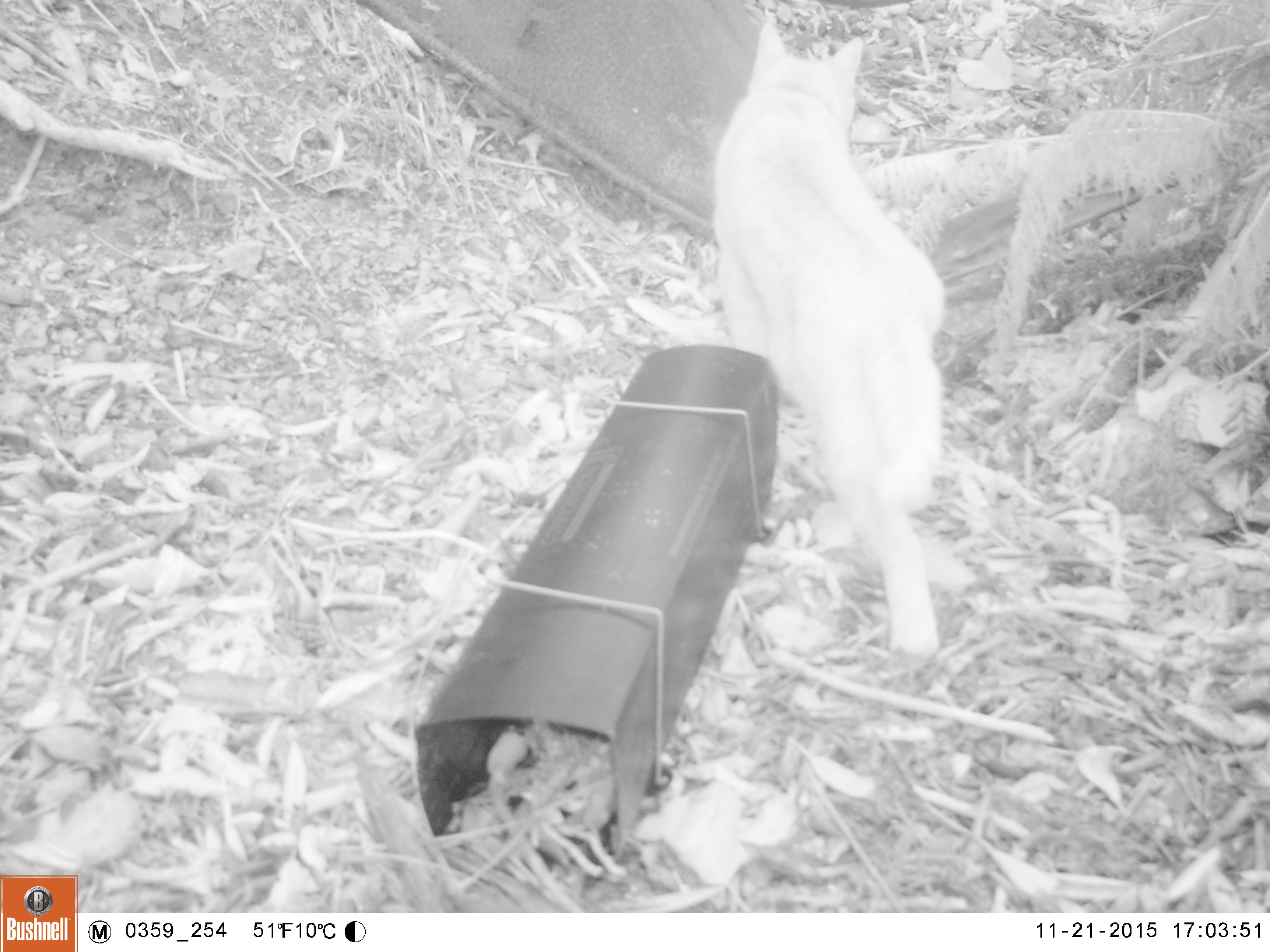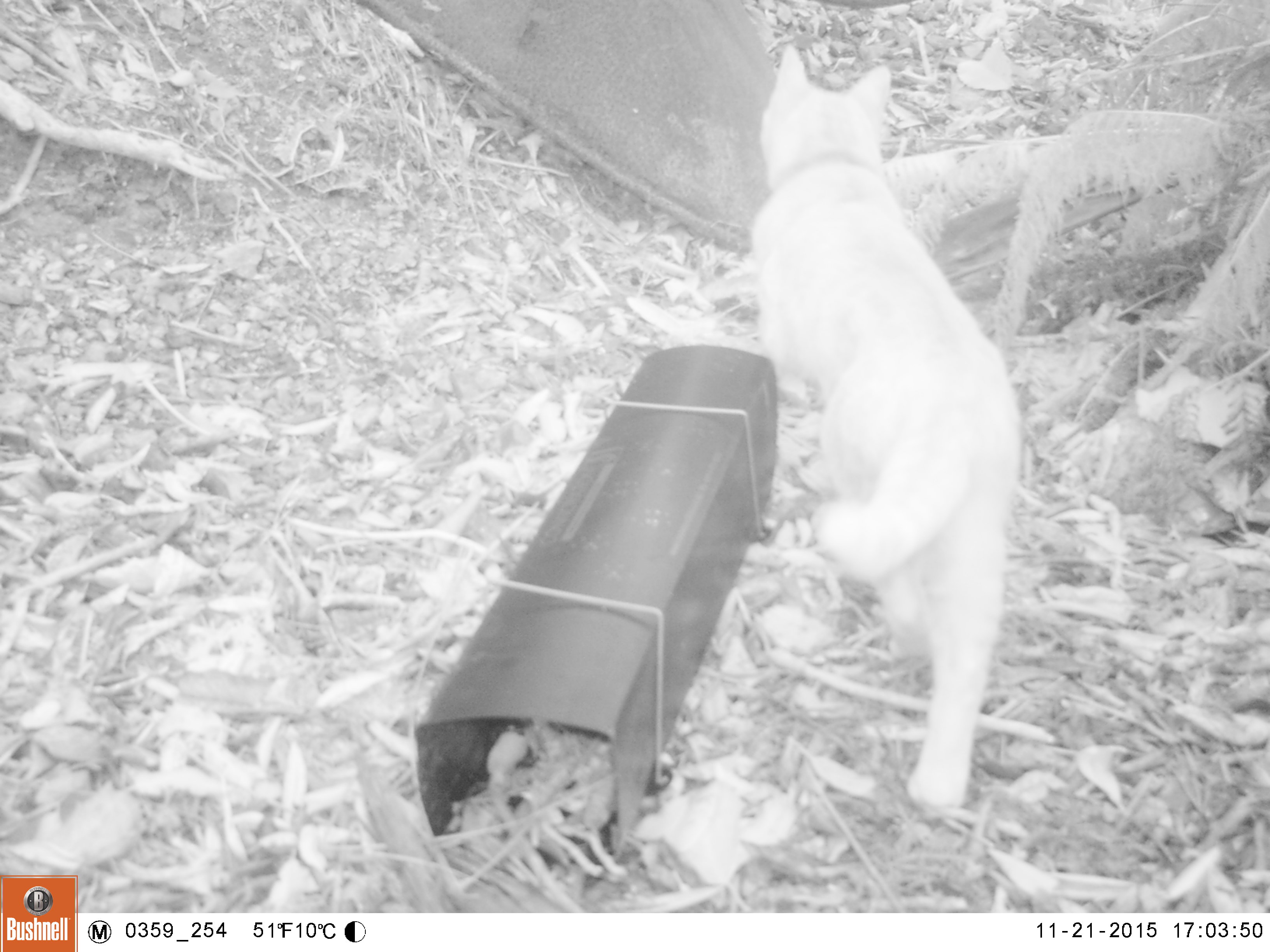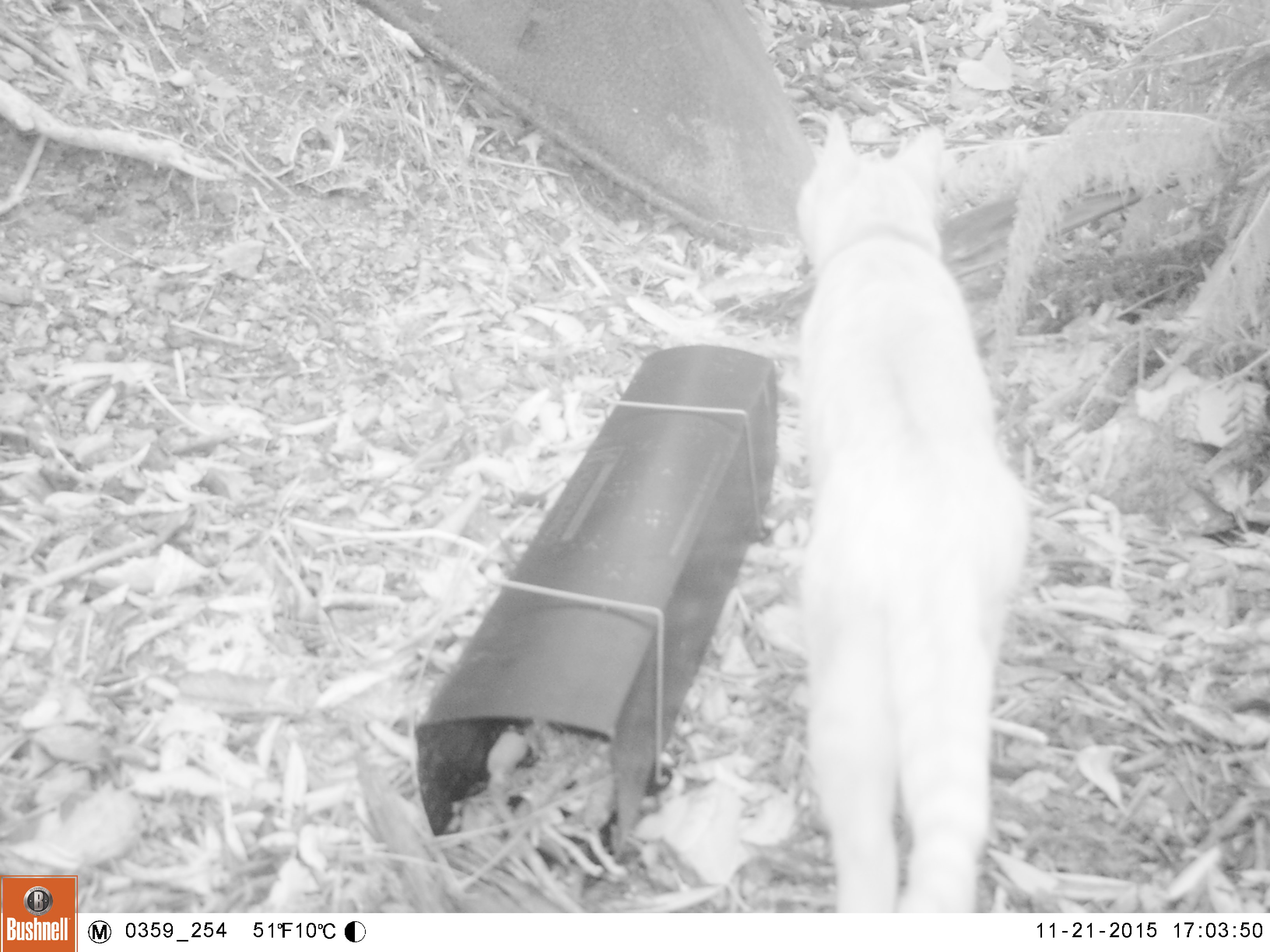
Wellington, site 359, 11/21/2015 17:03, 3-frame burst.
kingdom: Animalia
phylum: Chordata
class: Mammalia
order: Carnivora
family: Felidae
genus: Felis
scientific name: Felis catus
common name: cat